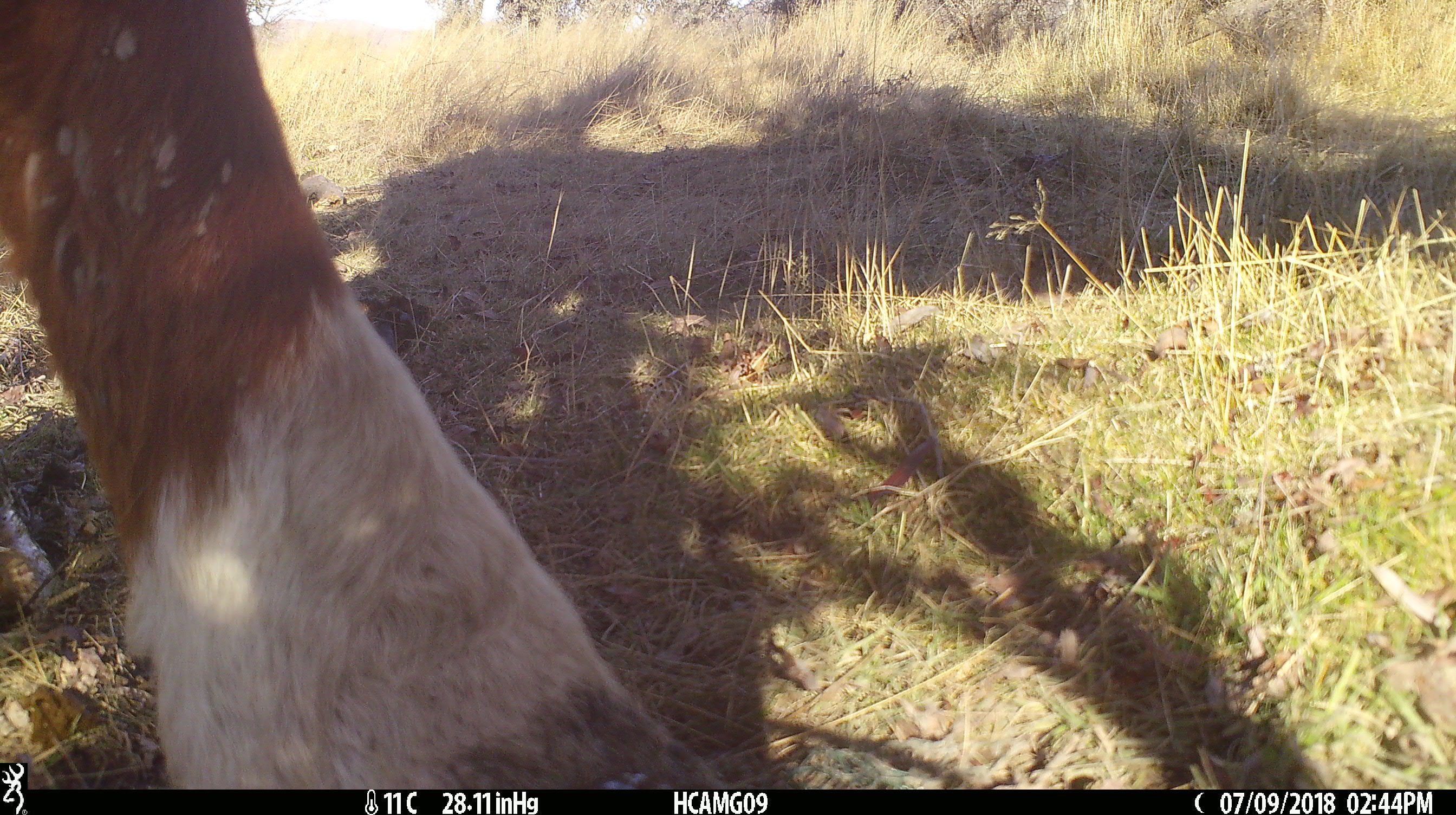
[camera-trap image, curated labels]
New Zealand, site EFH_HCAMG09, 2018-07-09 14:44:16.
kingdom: Animalia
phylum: Chordata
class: Mammalia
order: Artiodactyla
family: Bovidae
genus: Bos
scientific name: Bos taurus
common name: domestic cow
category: cow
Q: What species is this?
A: Cow (domestic cow) (Bos taurus).